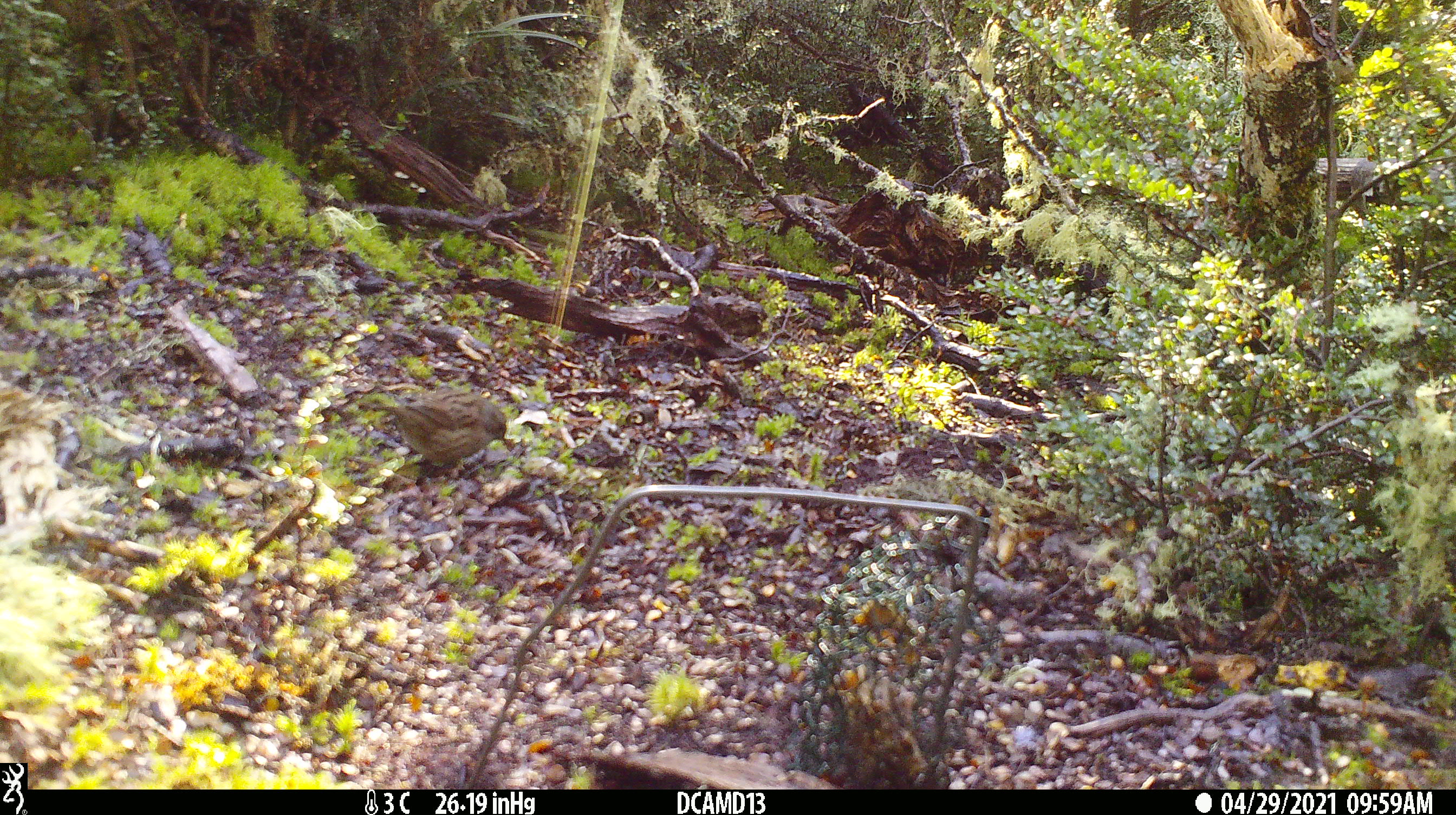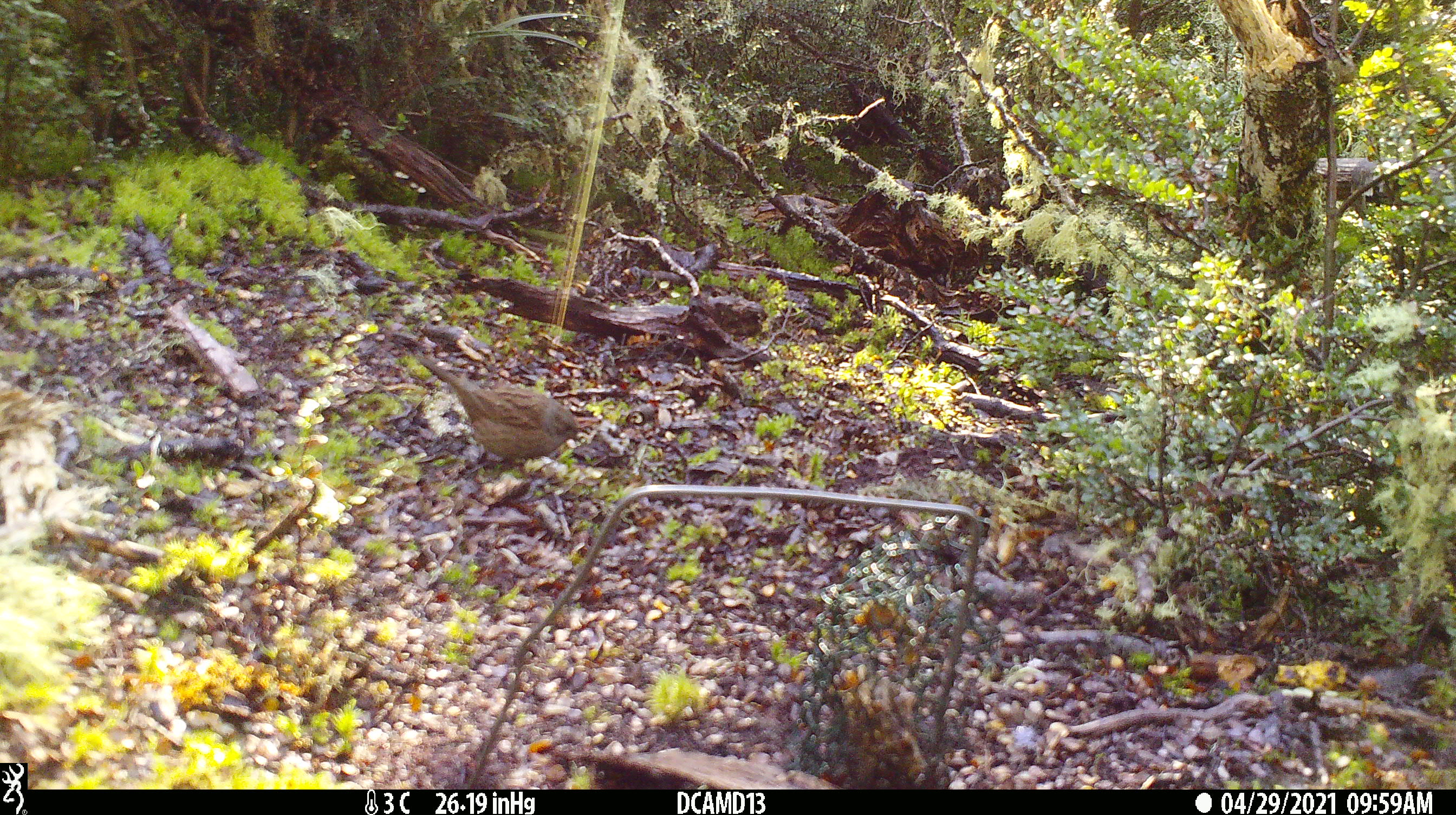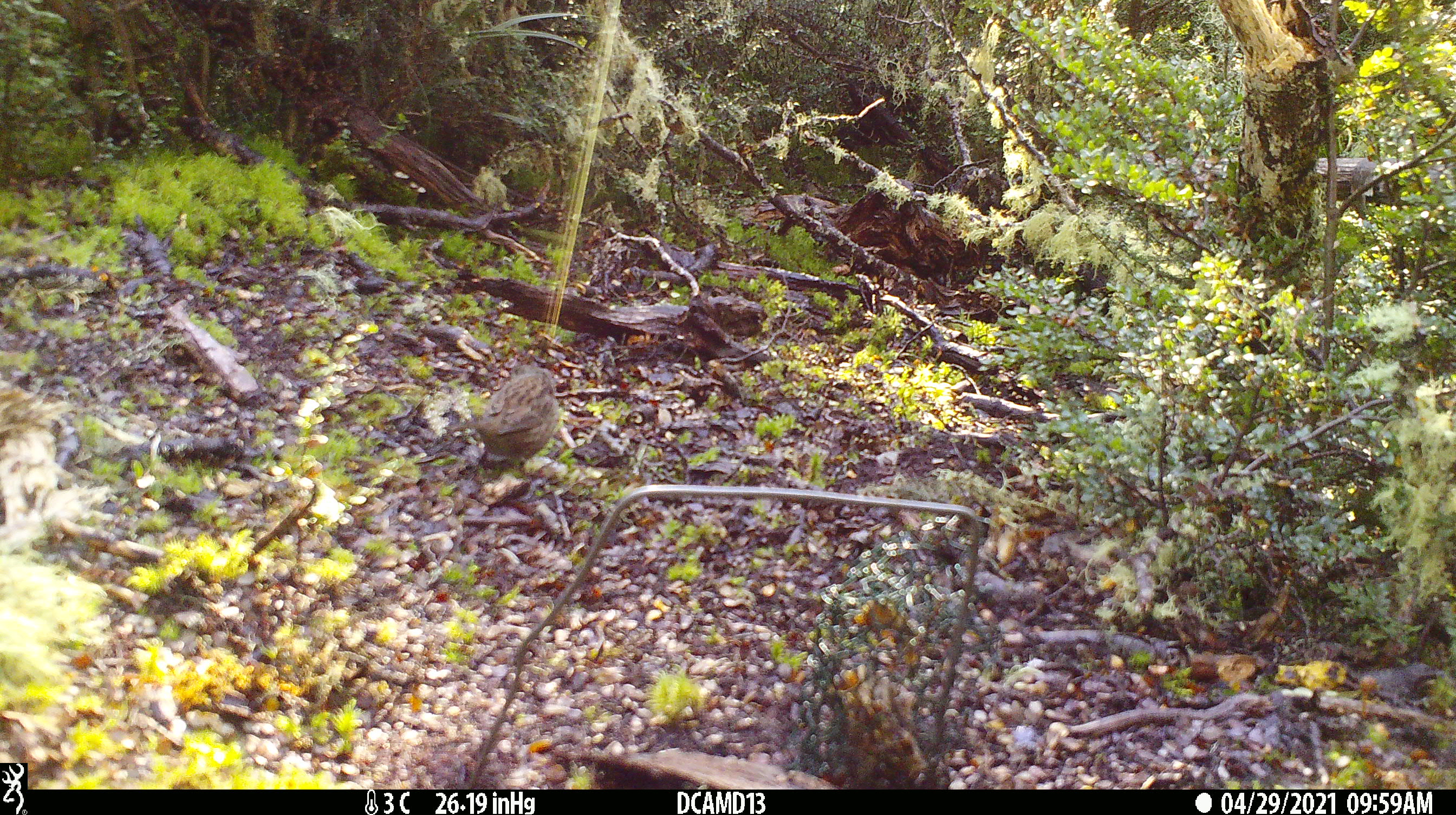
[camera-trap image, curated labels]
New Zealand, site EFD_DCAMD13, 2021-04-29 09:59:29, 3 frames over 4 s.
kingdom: Animalia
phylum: Chordata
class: Aves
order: Passeriformes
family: Prunellidae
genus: Prunella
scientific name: Prunella modularis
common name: dunnock